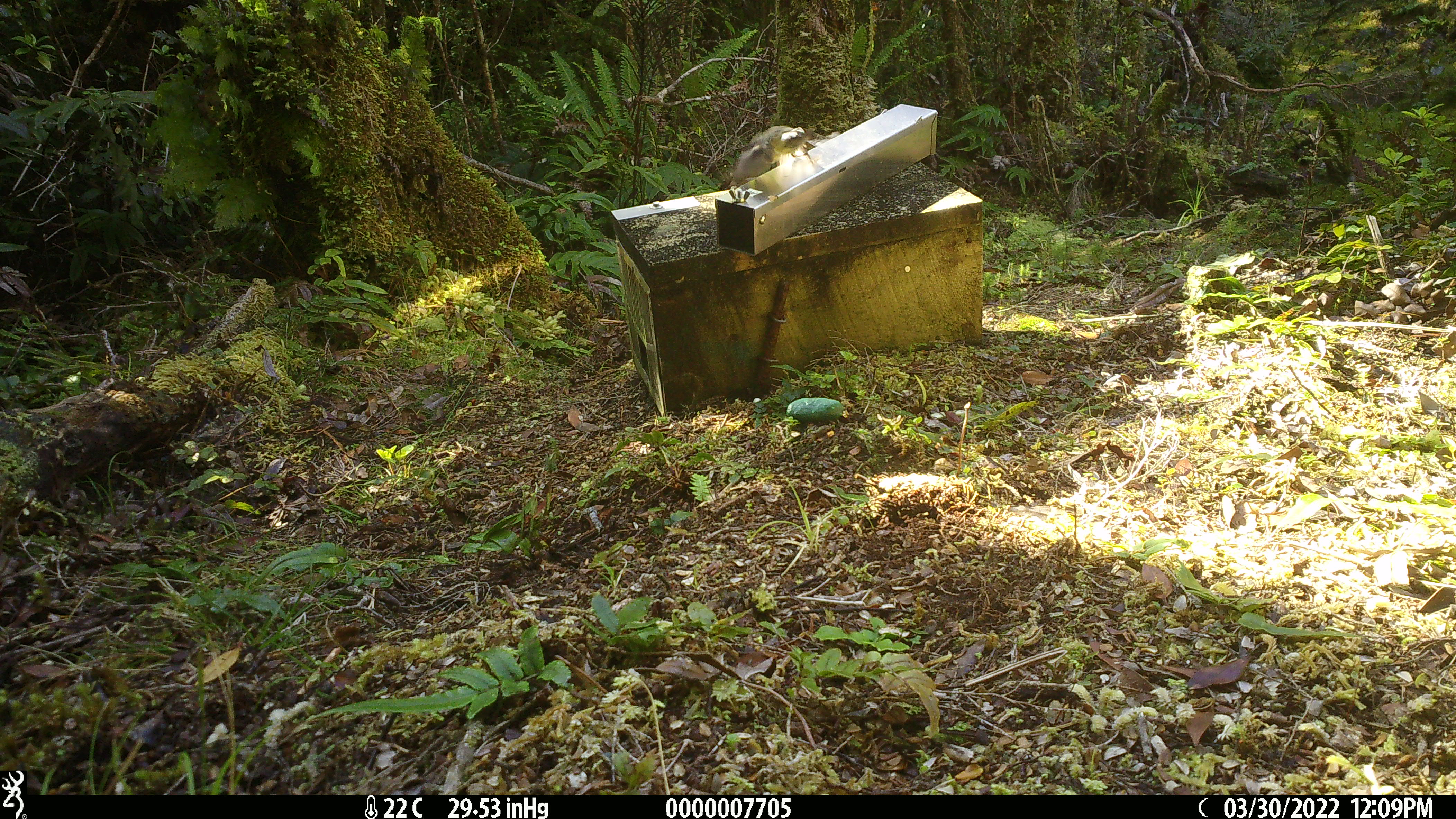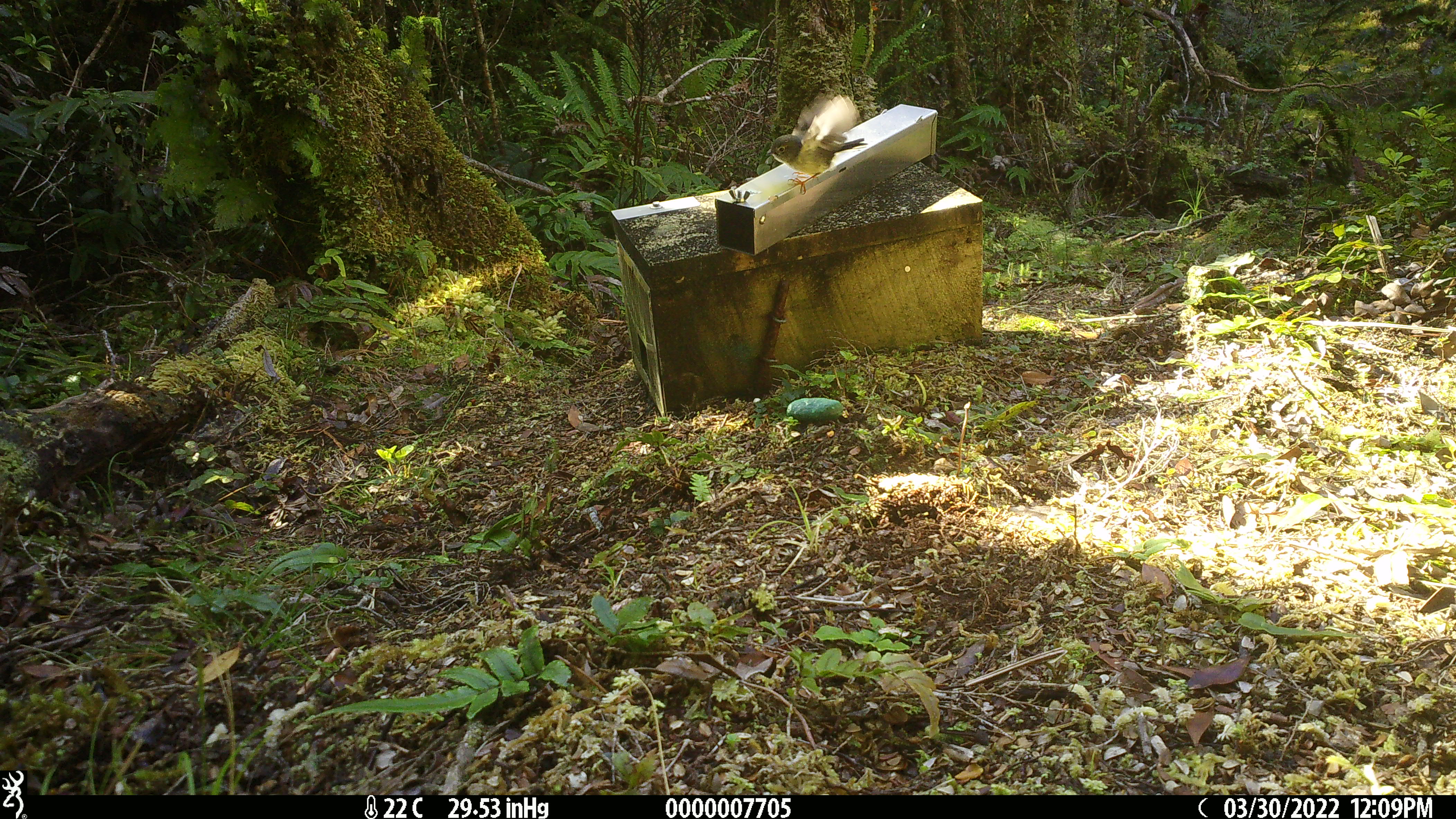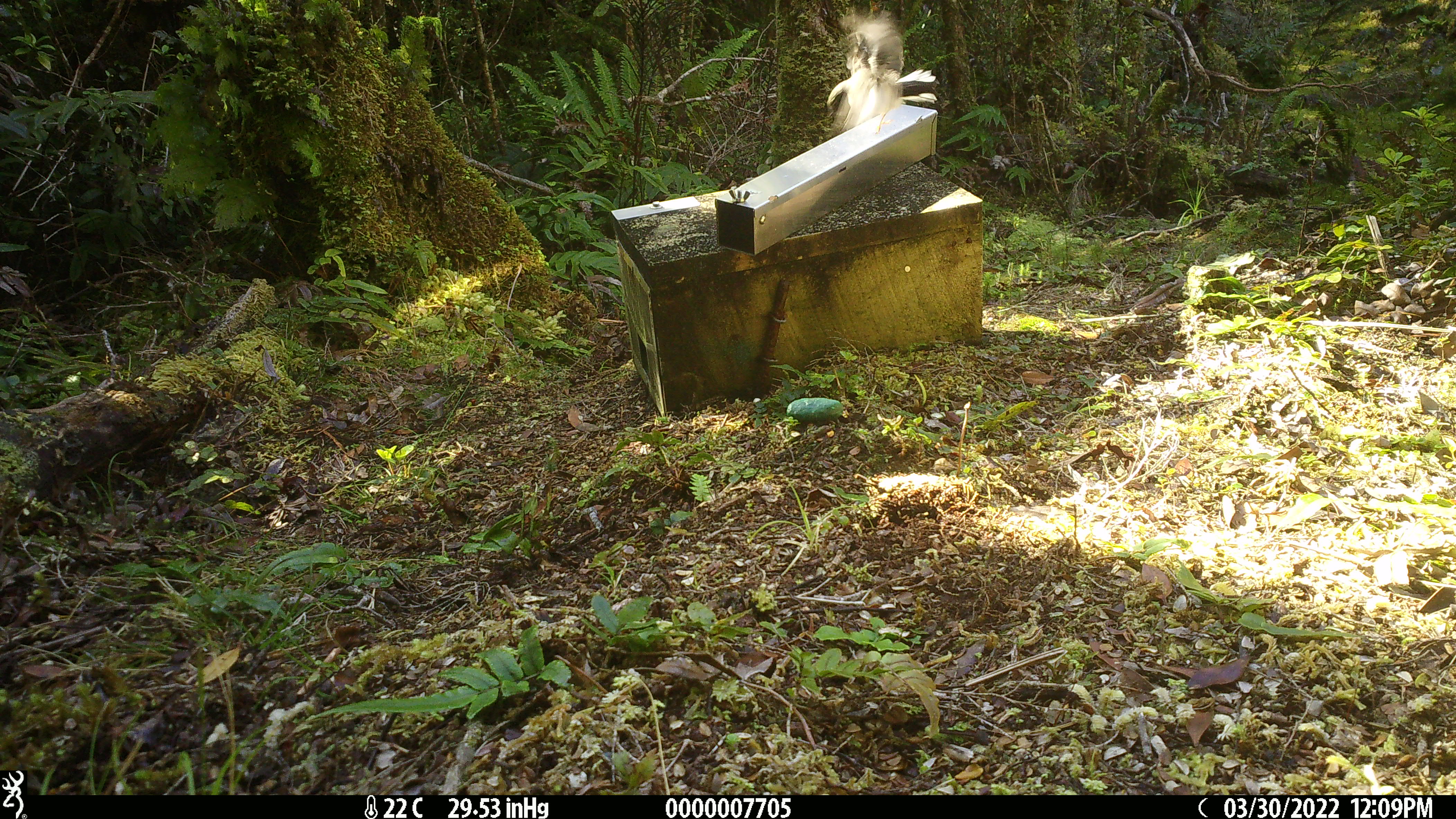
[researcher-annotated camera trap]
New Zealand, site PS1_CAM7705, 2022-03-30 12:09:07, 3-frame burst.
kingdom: Animalia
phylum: Chordata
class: Aves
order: Passeriformes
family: Petroicidae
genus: Petroica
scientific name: Petroica macrocephala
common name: tomtit